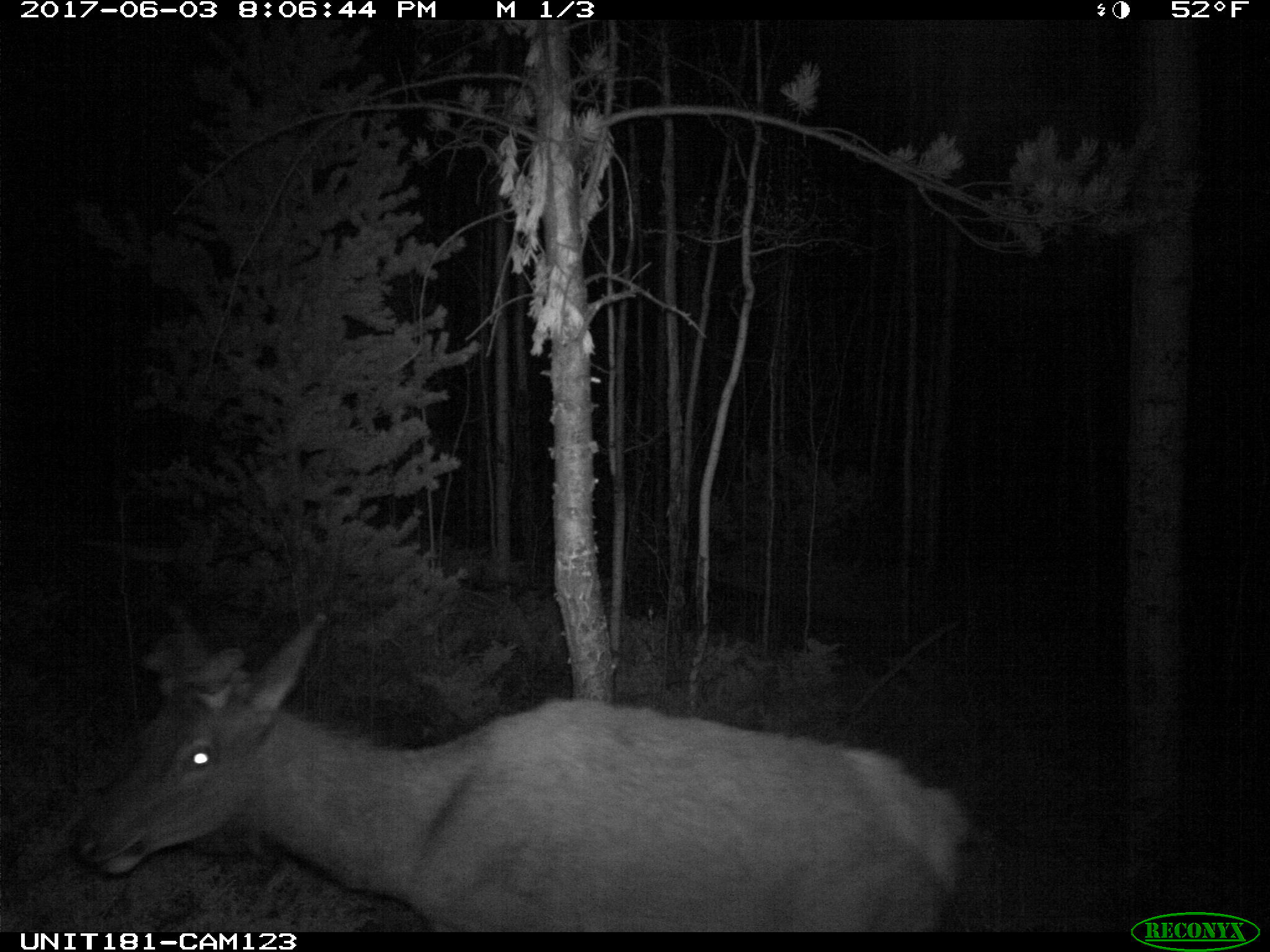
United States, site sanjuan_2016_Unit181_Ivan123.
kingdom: Animalia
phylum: Chordata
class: Mammalia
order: Artiodactyla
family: Cervidae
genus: Cervus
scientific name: Cervus elaphus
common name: red deer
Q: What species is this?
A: Cervus elaphus (red deer).